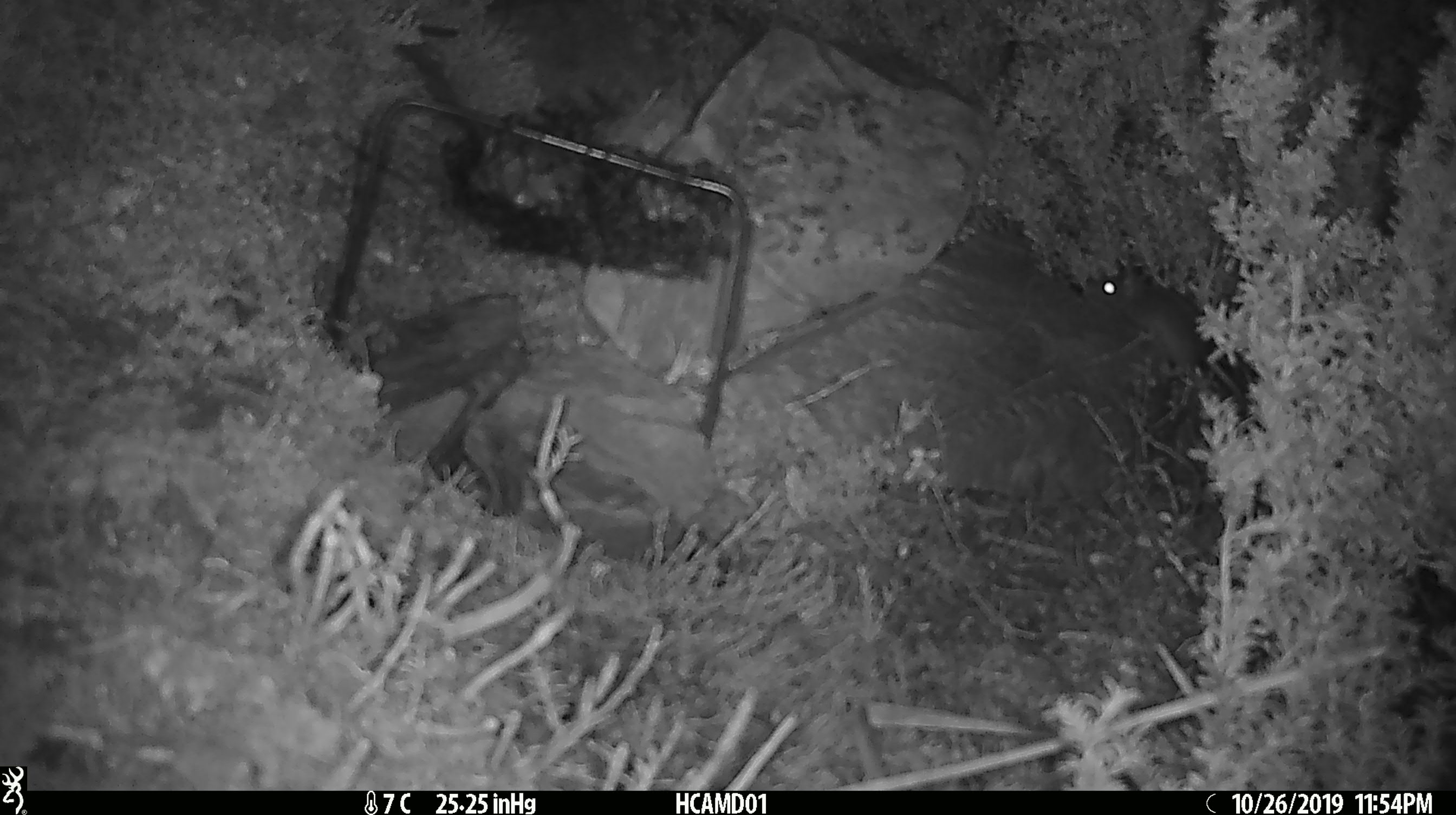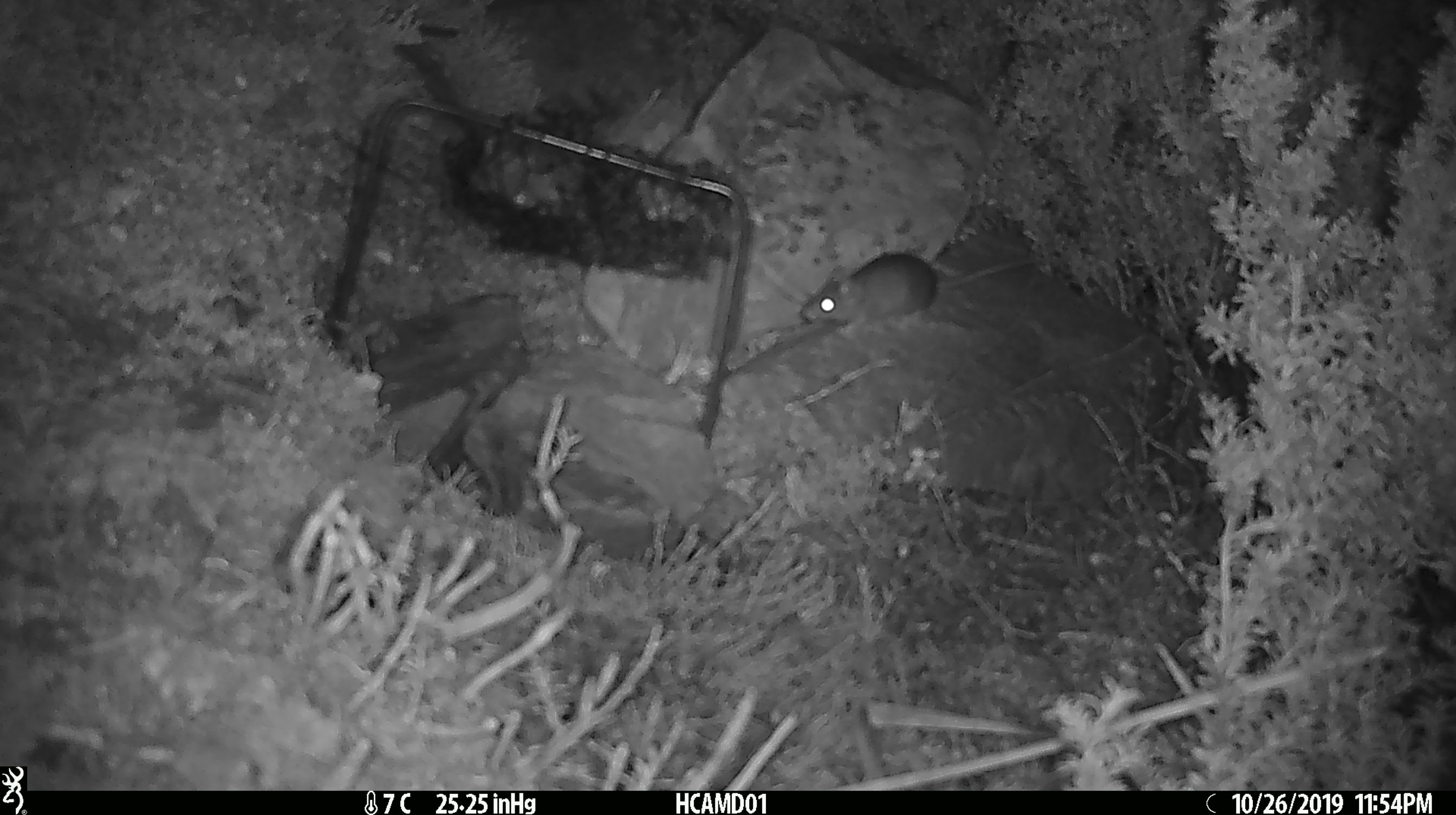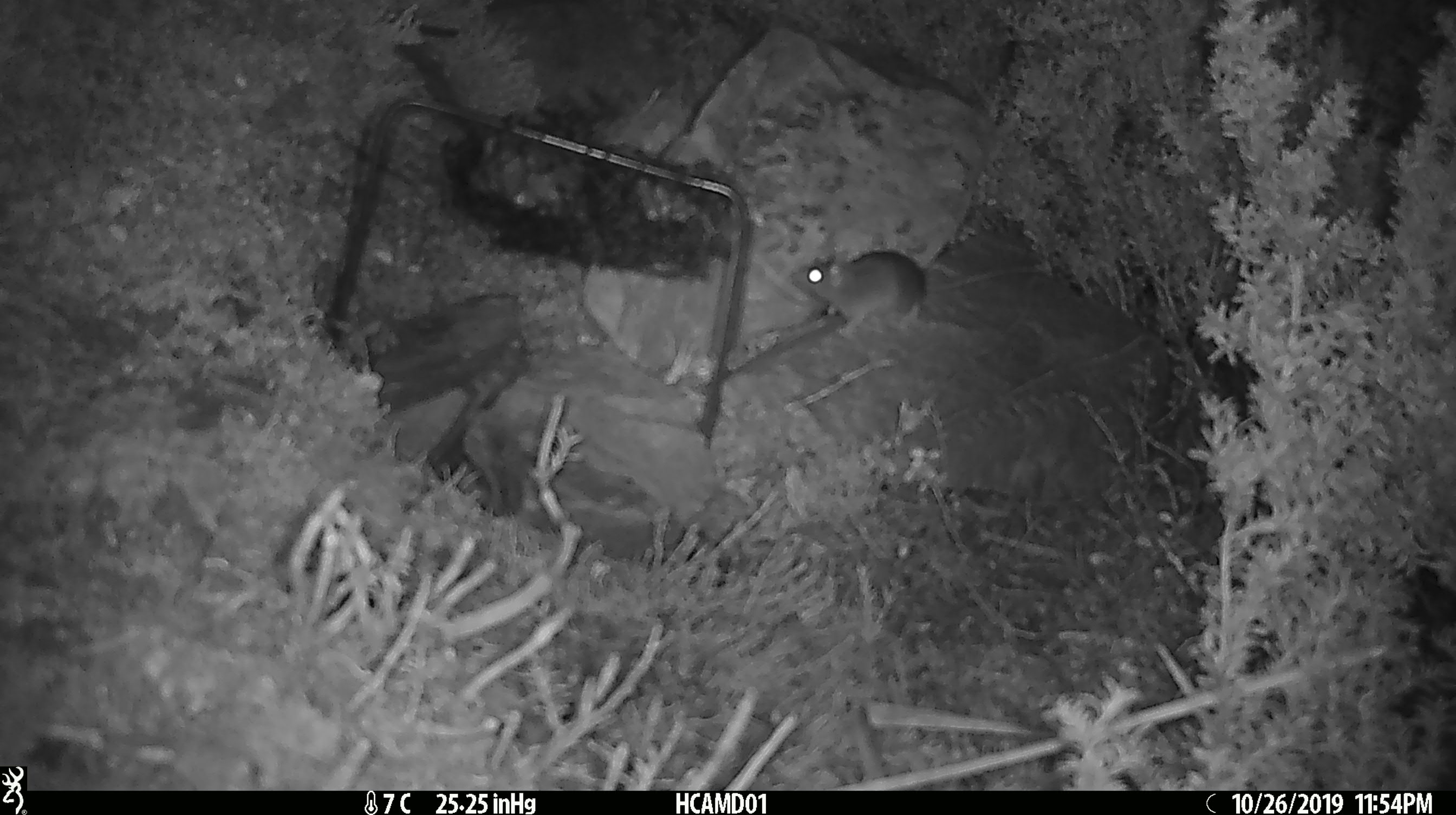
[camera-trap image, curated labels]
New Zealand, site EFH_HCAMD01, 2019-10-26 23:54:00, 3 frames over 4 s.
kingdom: Animalia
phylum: Chordata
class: Mammalia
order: Rodentia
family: Muridae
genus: Mus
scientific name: Mus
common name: mouse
Mouse (Mus).